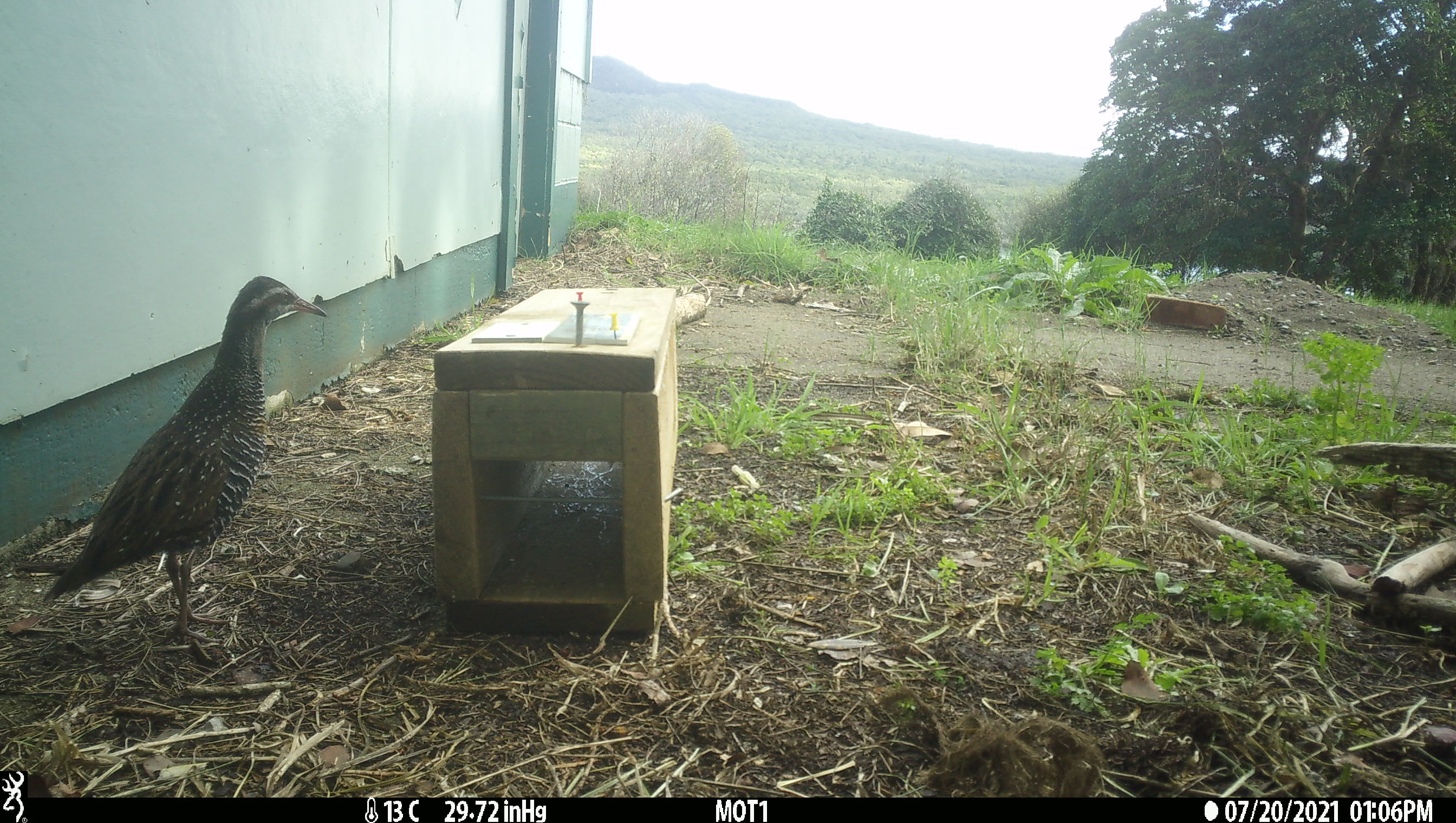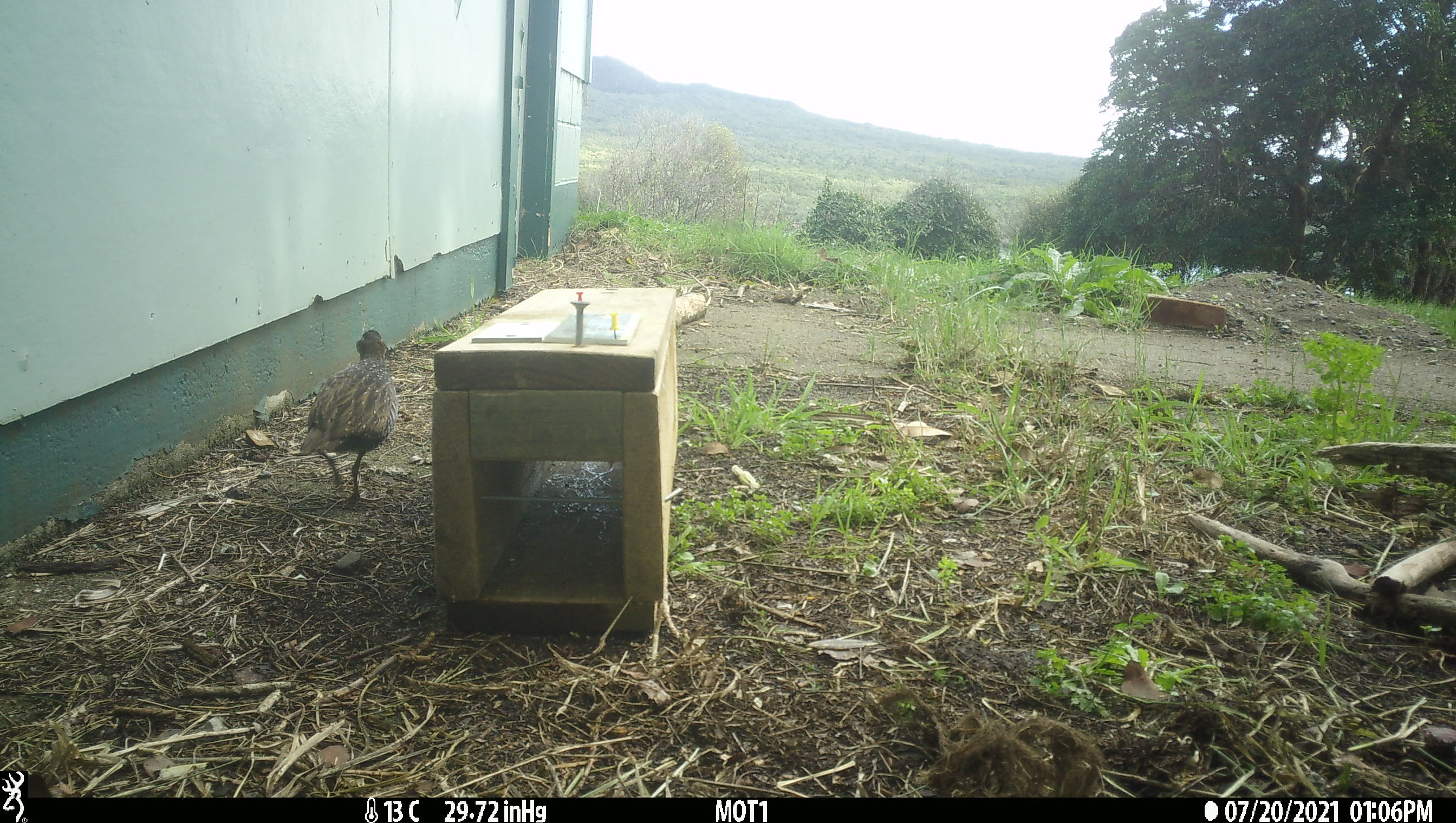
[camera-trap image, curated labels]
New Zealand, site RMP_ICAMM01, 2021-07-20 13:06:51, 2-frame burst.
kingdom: Animalia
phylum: Chordata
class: Aves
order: Gruiformes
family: Rallidae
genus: Gallirallus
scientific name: Gallirallus philippensis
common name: buff-banded rail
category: banded rail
Banded rail (buff-banded rail) (Gallirallus philippensis).